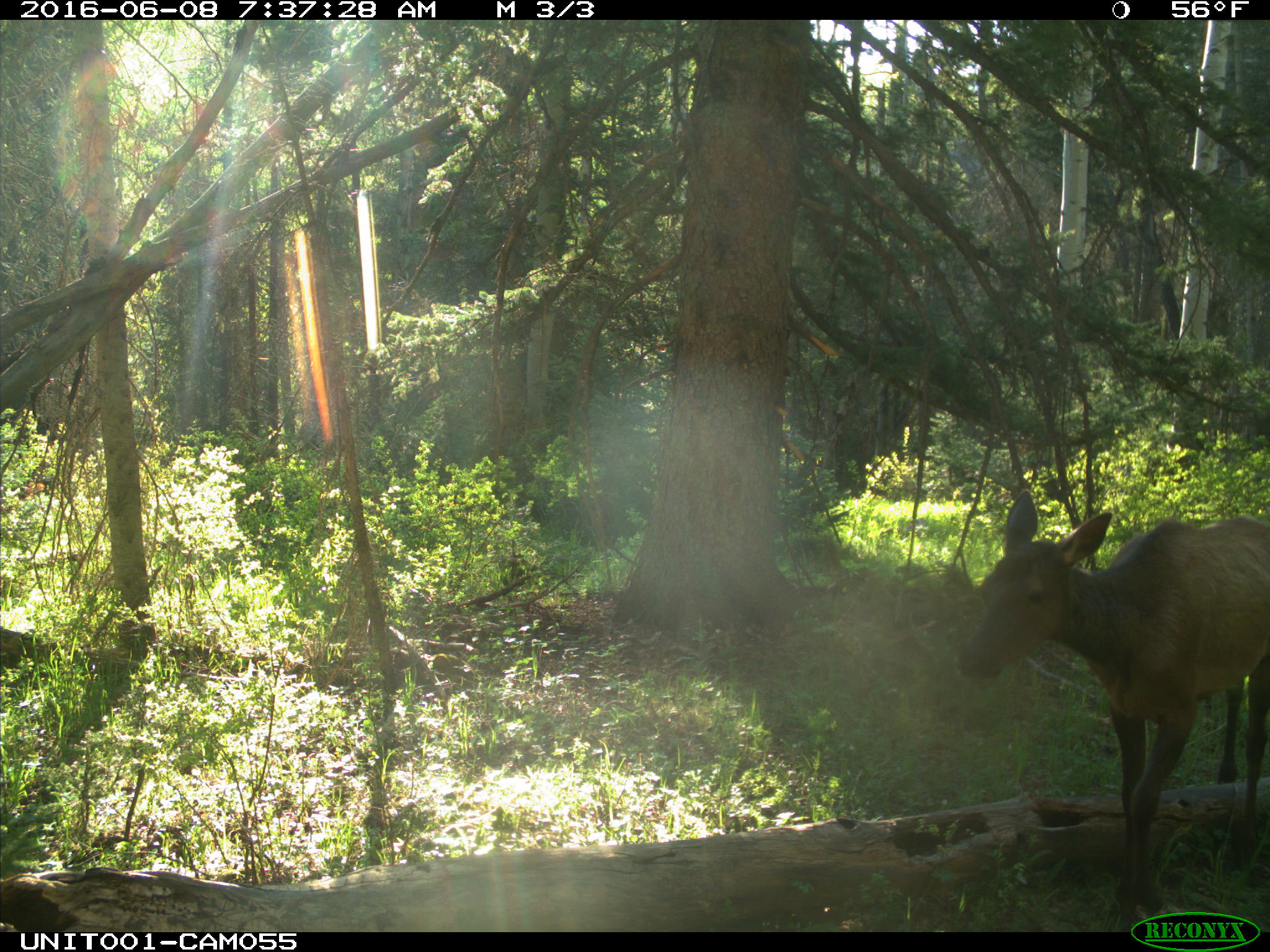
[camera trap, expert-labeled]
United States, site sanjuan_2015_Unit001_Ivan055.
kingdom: Animalia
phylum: Chordata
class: Mammalia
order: Artiodactyla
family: Cervidae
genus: Cervus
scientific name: Cervus elaphus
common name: red deer